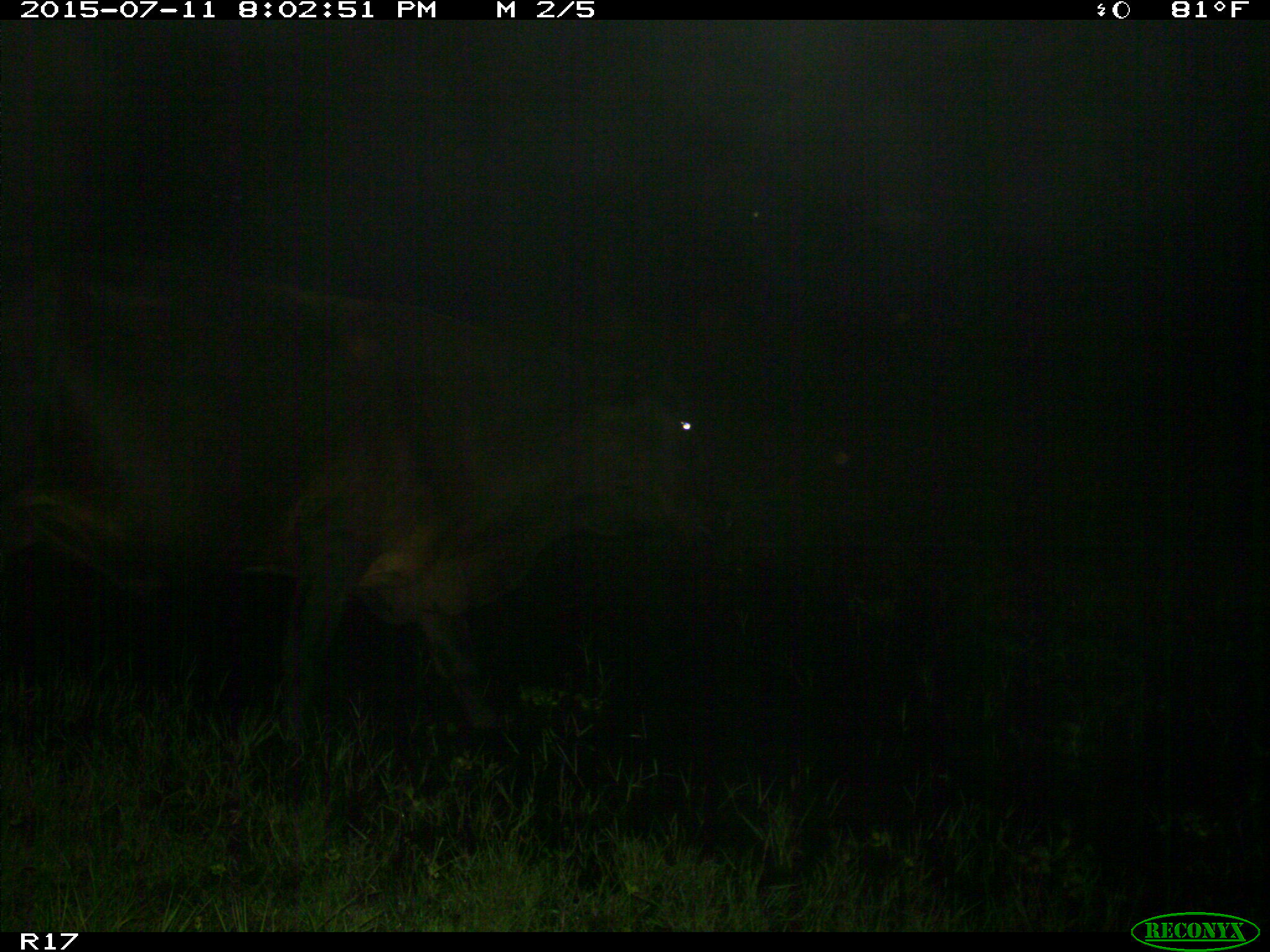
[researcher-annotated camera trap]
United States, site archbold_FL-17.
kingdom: Animalia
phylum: Chordata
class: Mammalia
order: Artiodactyla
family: Bovidae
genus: Bos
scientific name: Bos taurus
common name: domestic cow